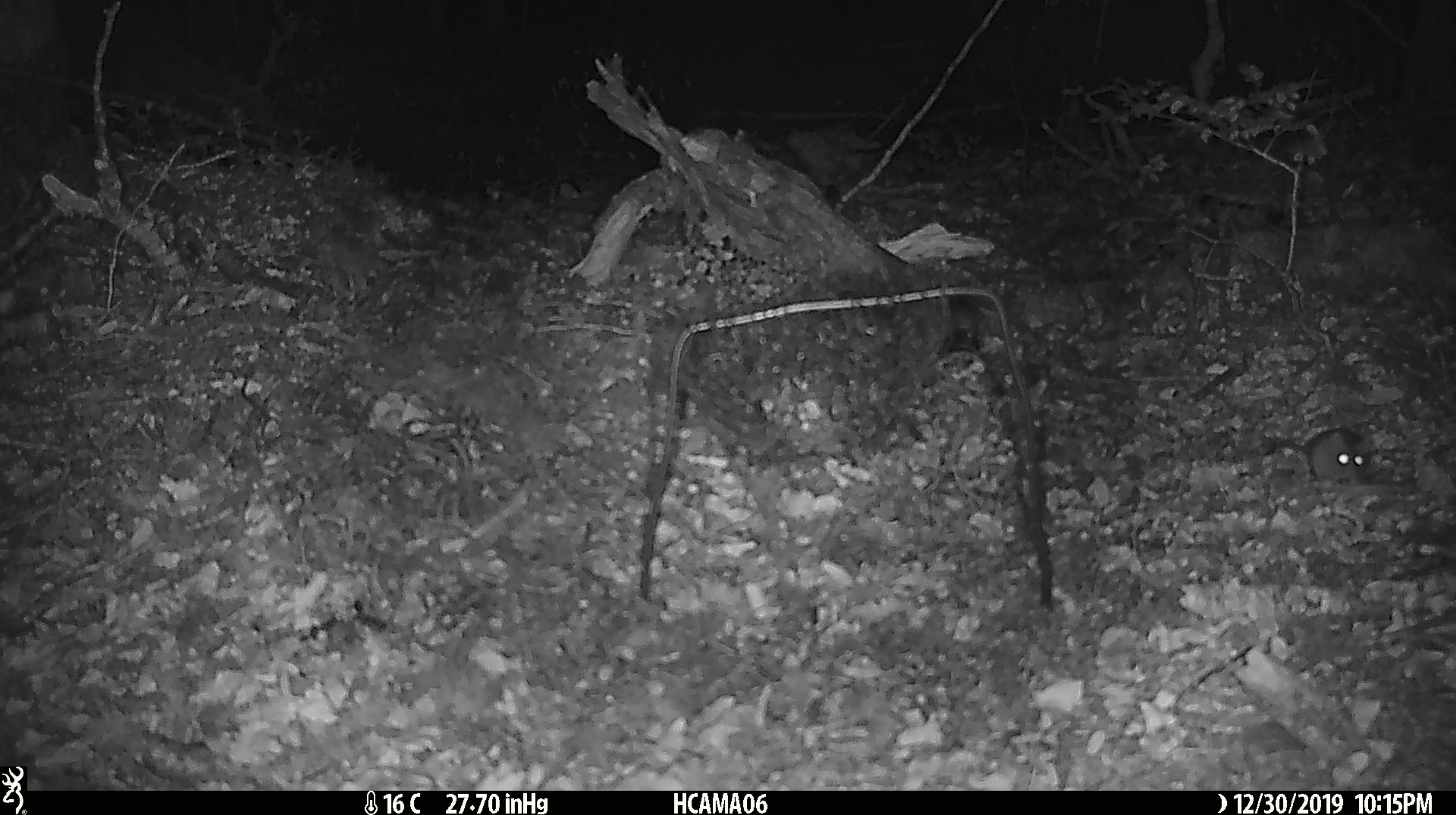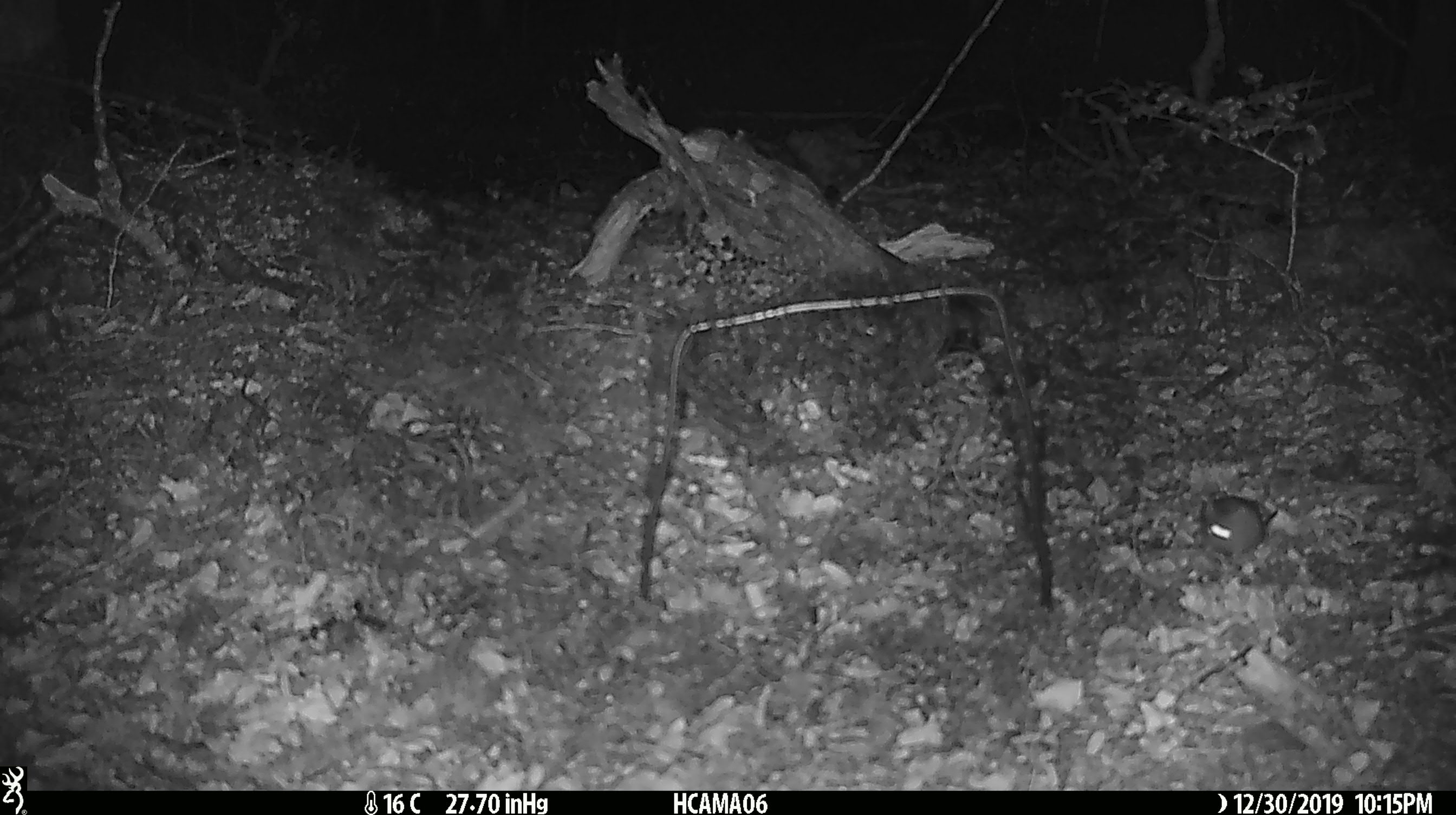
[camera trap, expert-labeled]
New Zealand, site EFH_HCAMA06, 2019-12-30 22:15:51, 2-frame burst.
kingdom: Animalia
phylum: Chordata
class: Mammalia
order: Rodentia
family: Muridae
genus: Mus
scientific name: Mus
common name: mouse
Mouse (Mus).